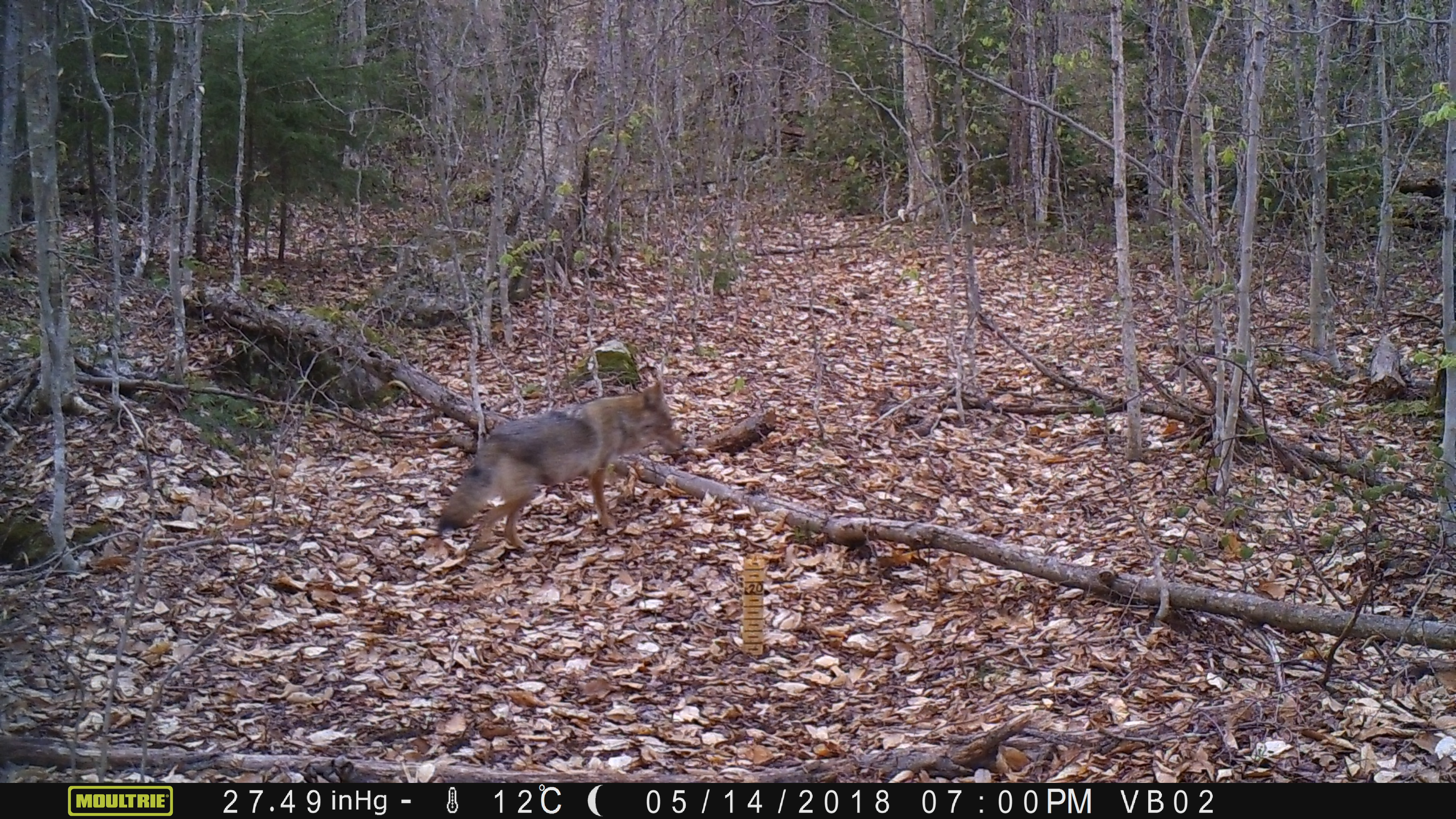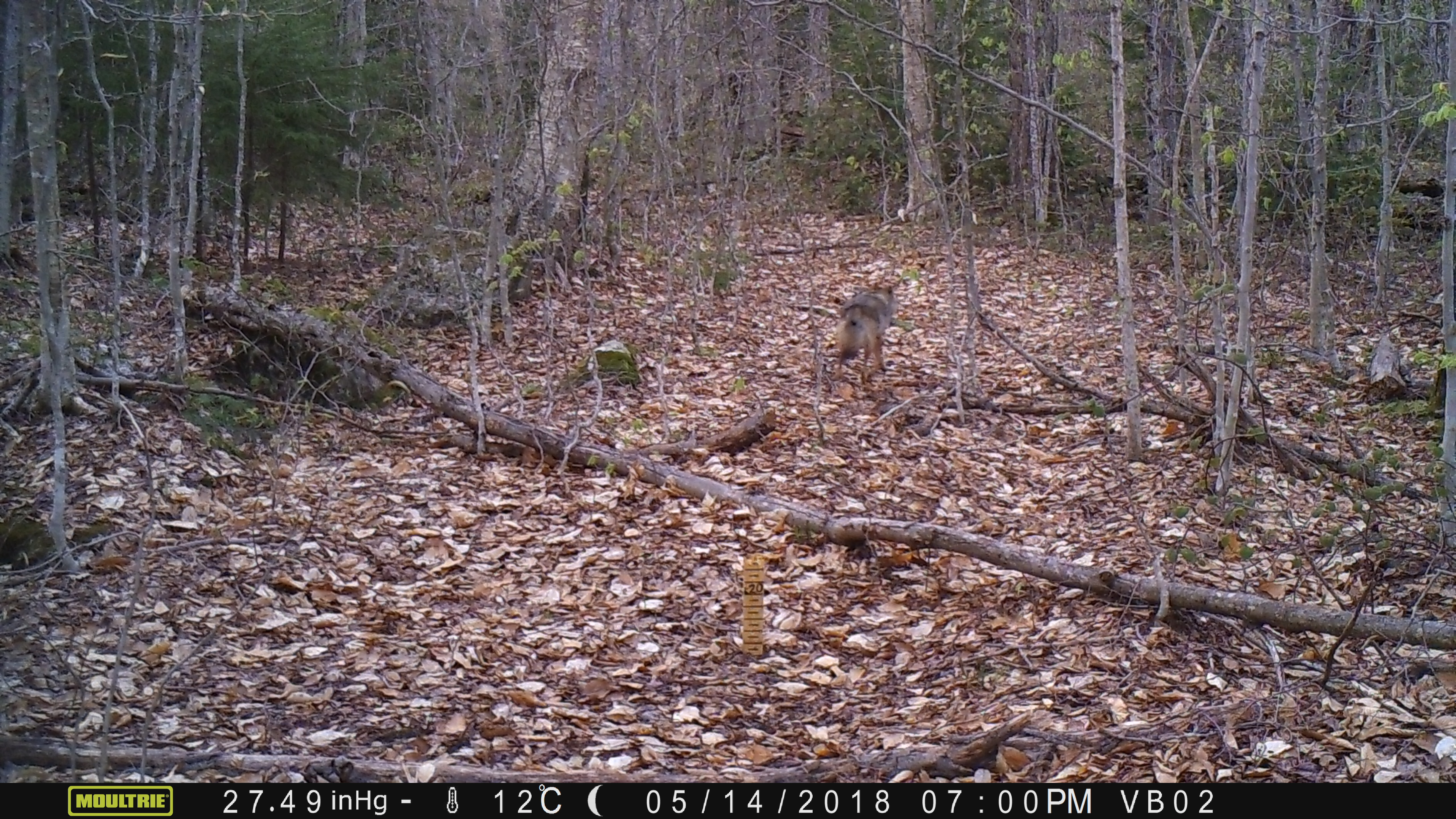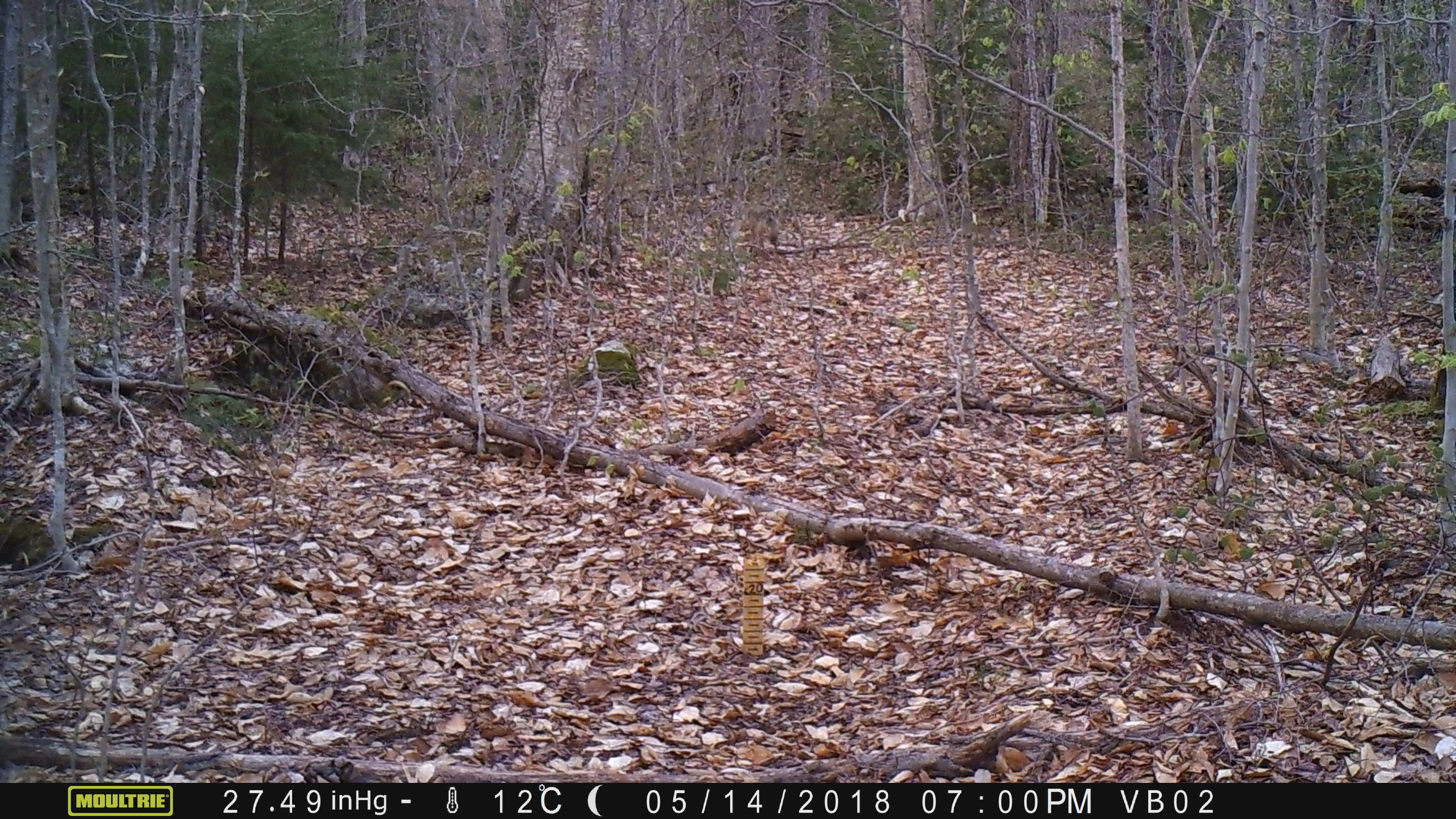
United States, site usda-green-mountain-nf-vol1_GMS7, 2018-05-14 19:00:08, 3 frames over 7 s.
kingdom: Animalia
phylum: Chordata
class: Mammalia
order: Carnivora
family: Canidae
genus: Canis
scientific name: Canis latrans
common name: coyote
Coyote (Canis latrans).